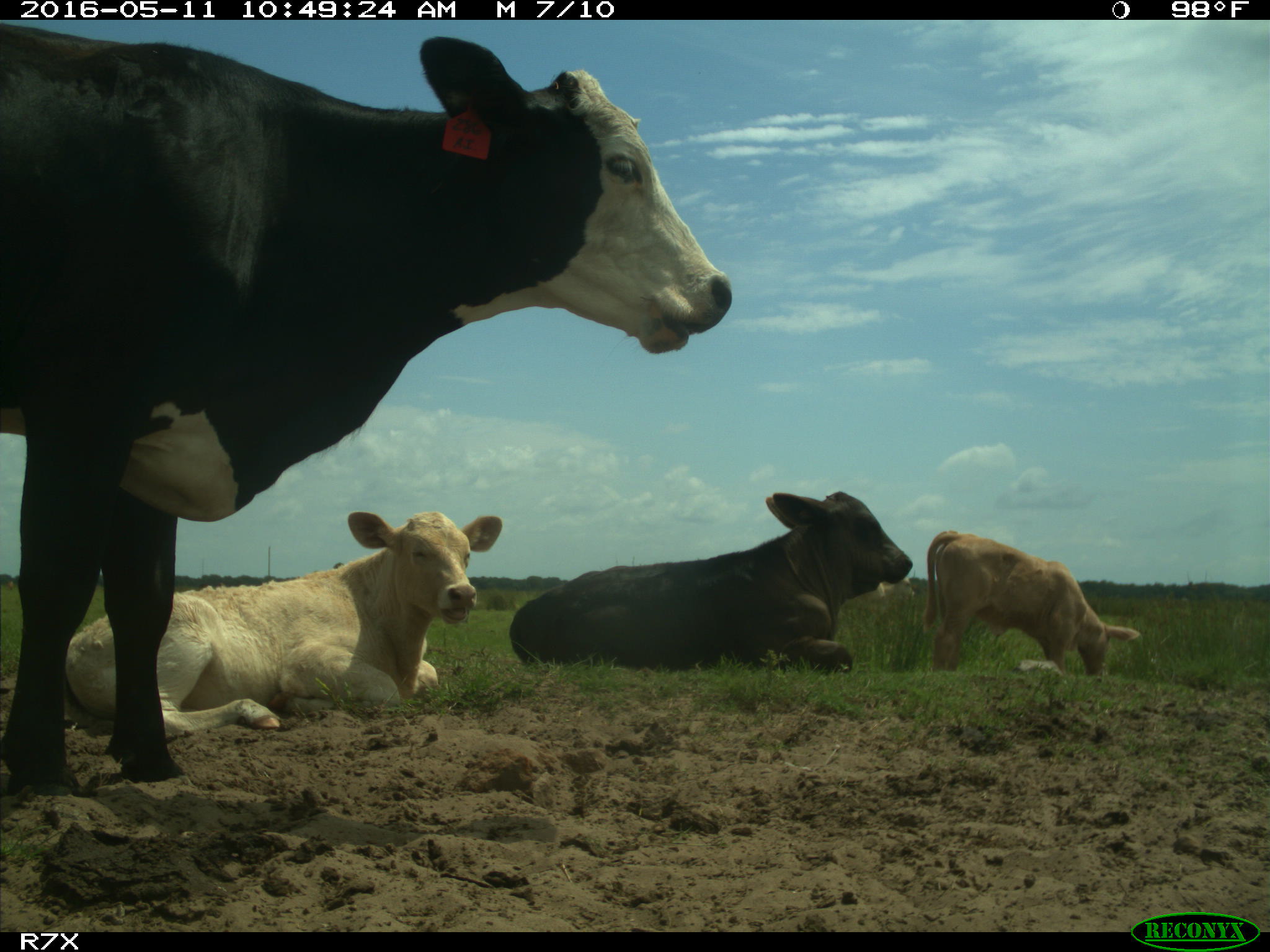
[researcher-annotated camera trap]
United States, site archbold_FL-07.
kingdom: Animalia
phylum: Chordata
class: Mammalia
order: Artiodactyla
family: Bovidae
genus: Bos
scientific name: Bos taurus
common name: domestic cow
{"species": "Bos taurus (domestic cow)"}